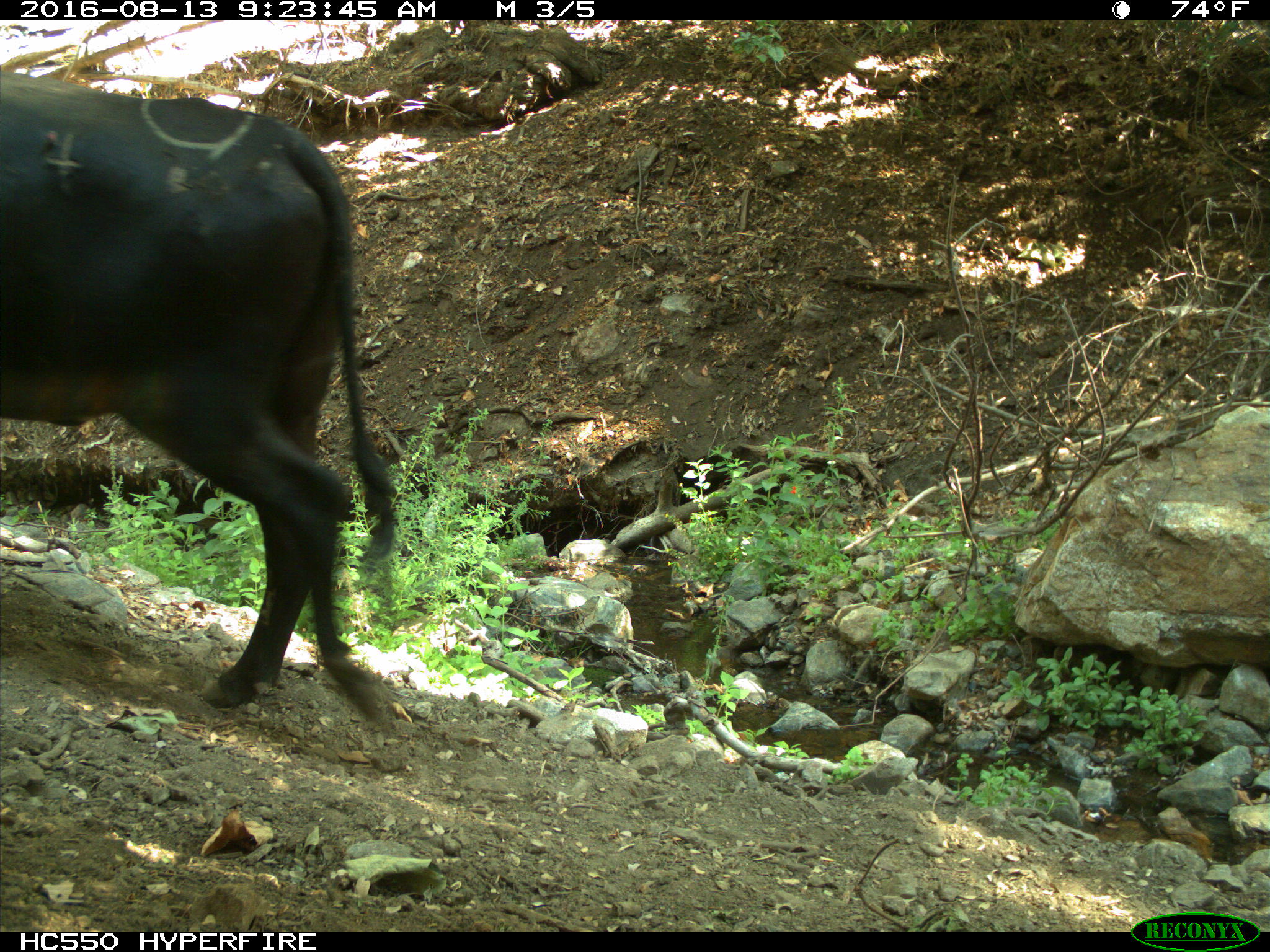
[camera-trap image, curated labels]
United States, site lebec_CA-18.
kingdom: Animalia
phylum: Chordata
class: Mammalia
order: Artiodactyla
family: Bovidae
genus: Bos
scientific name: Bos taurus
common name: domestic cow